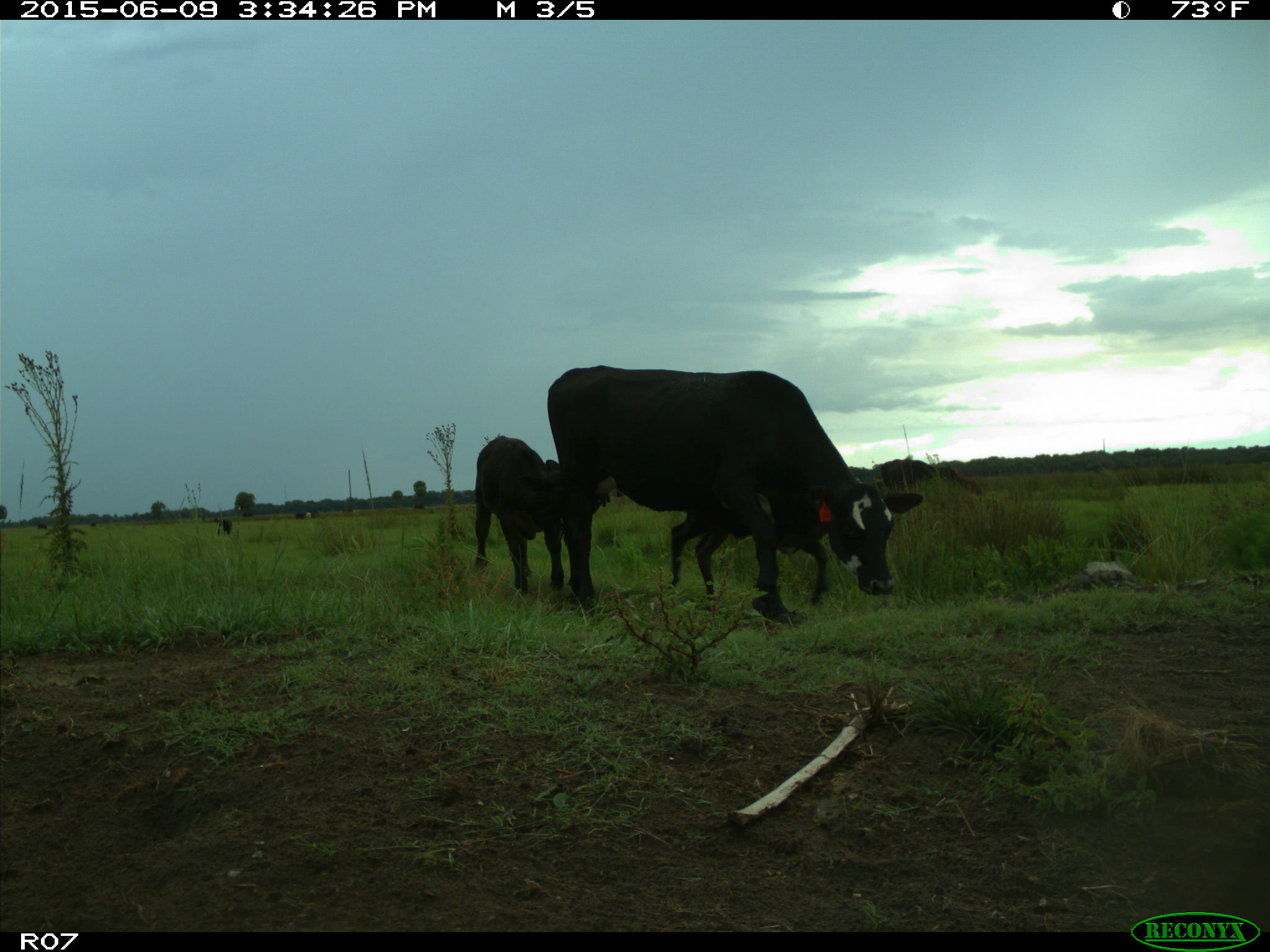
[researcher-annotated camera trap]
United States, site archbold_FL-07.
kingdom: Animalia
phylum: Chordata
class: Mammalia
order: Artiodactyla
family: Bovidae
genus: Bos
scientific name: Bos taurus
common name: domestic cow